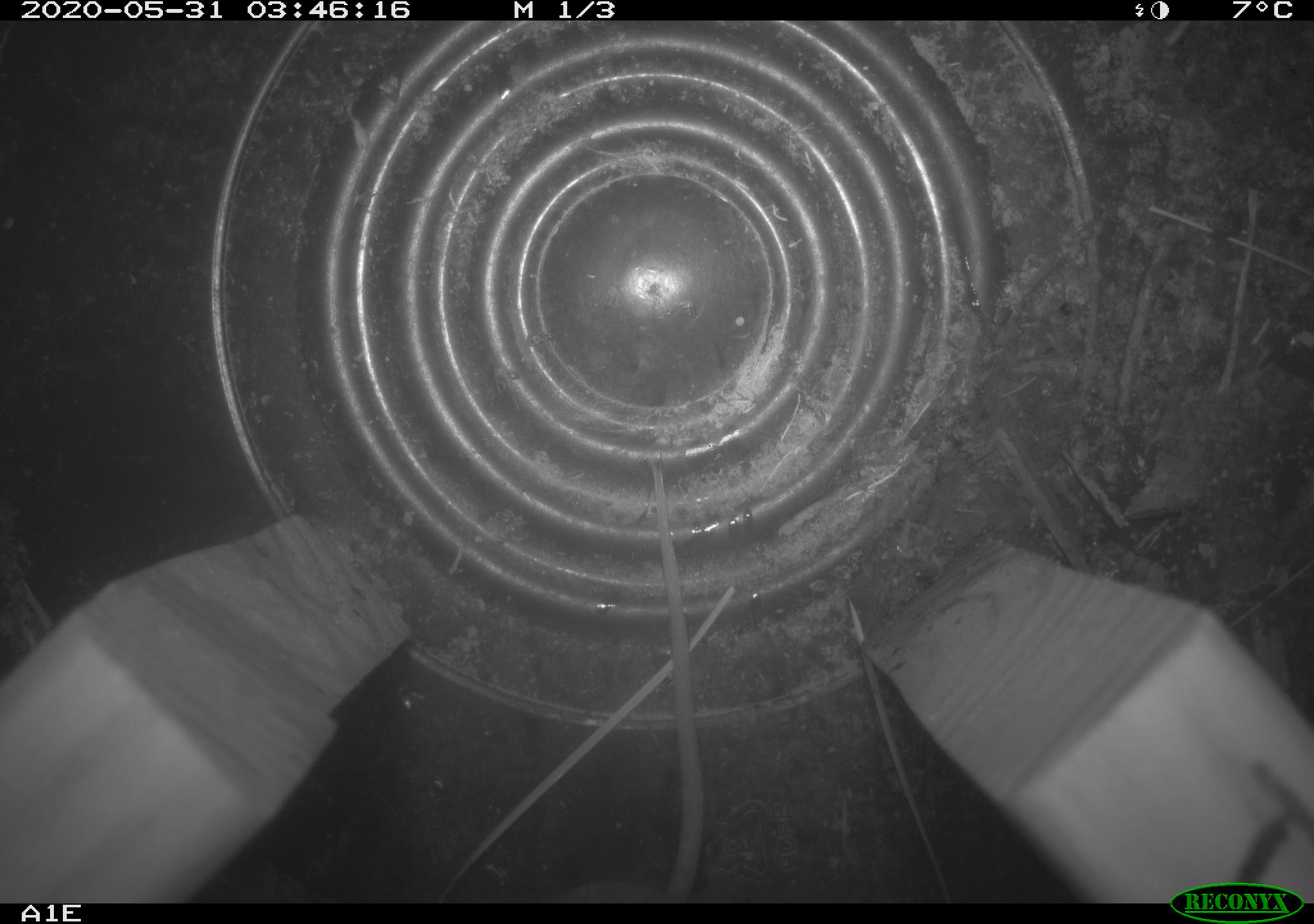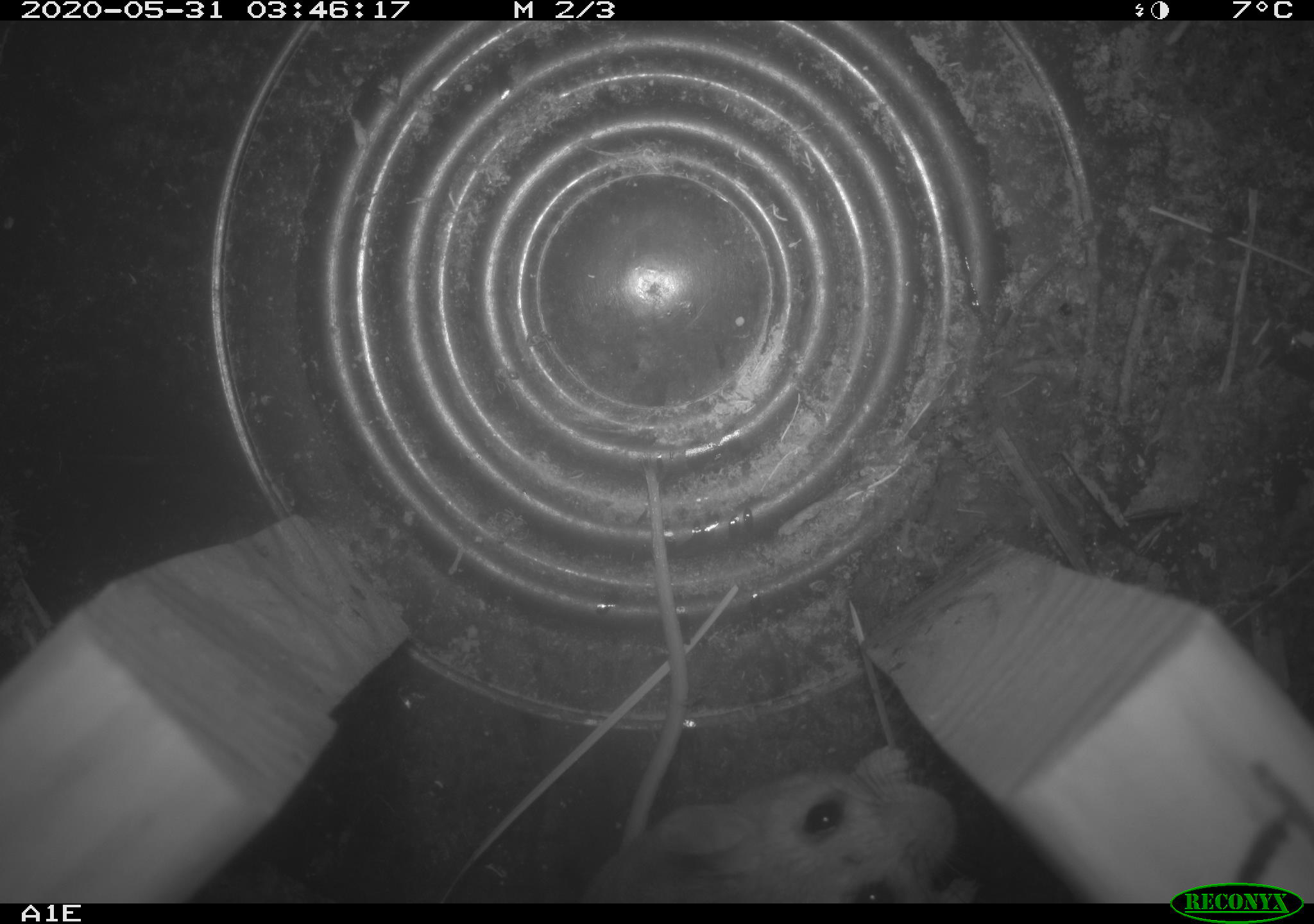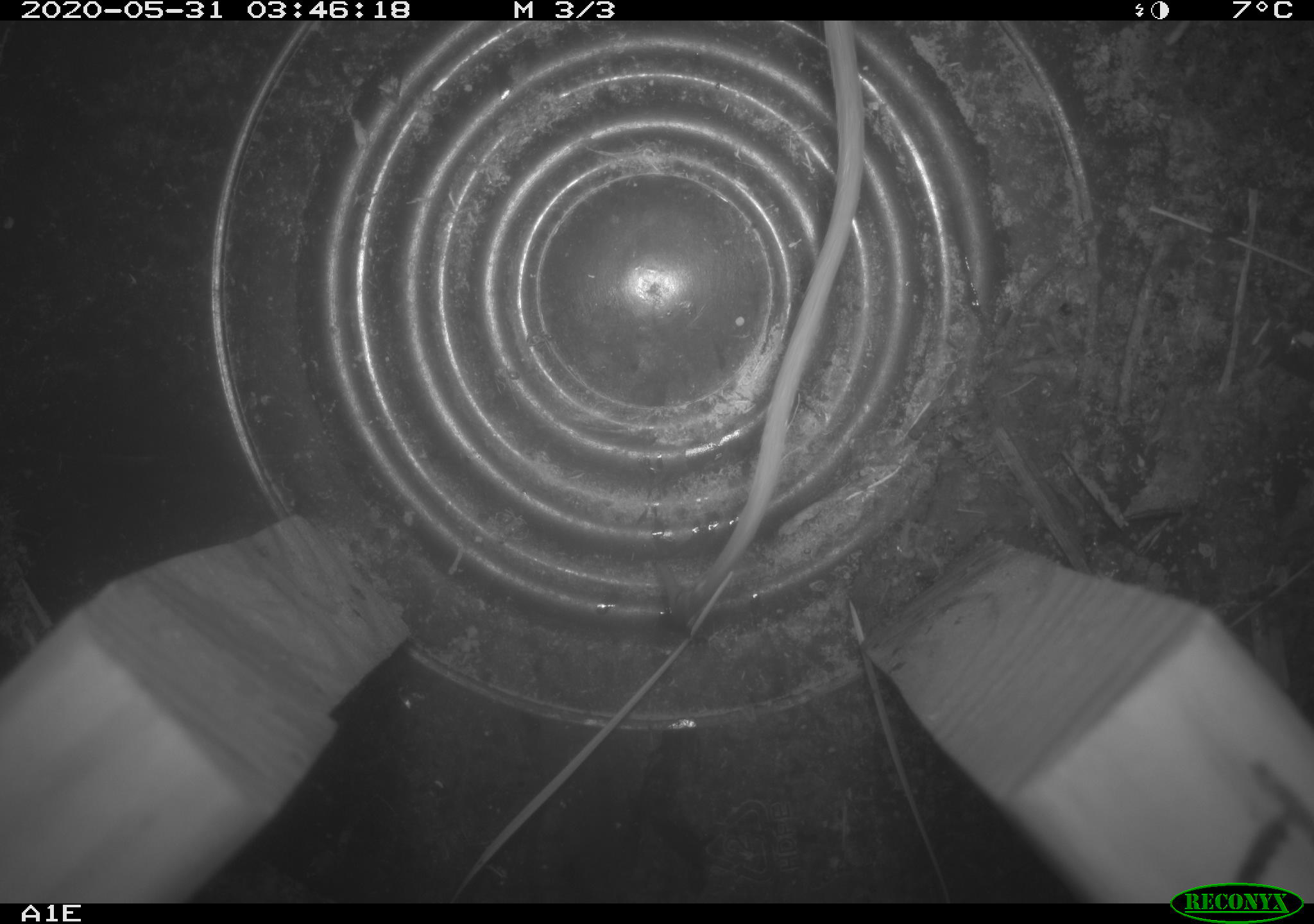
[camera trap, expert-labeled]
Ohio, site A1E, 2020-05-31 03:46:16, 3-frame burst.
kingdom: Animalia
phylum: Chordata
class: Mammalia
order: Rodentia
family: Cricetidae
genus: Peromyscus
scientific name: Peromyscus leucopus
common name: white-footed mouse